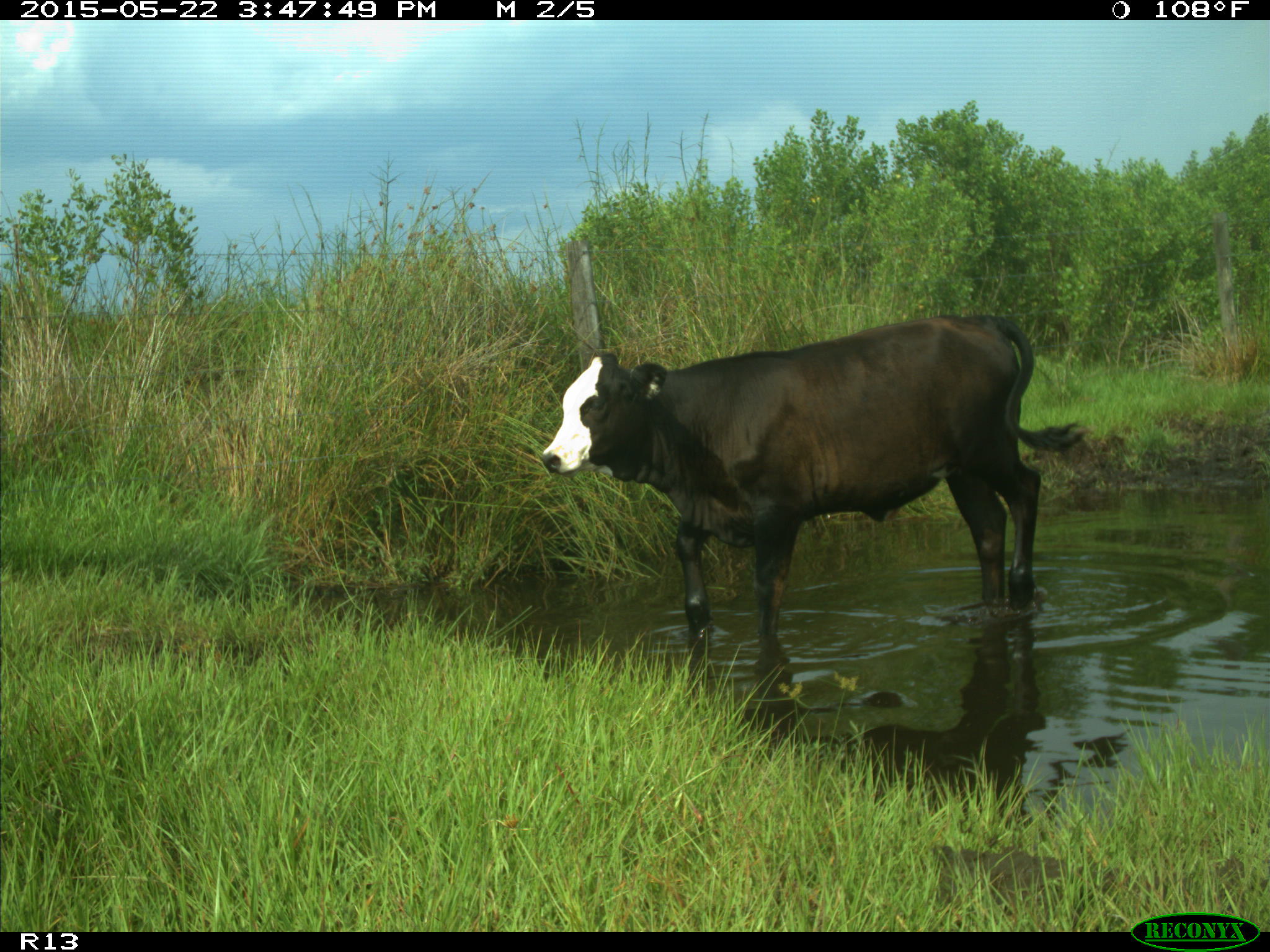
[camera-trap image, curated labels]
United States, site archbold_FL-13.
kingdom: Animalia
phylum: Chordata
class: Mammalia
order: Artiodactyla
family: Bovidae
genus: Bos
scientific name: Bos taurus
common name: domestic cow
Bos taurus (domestic cow).